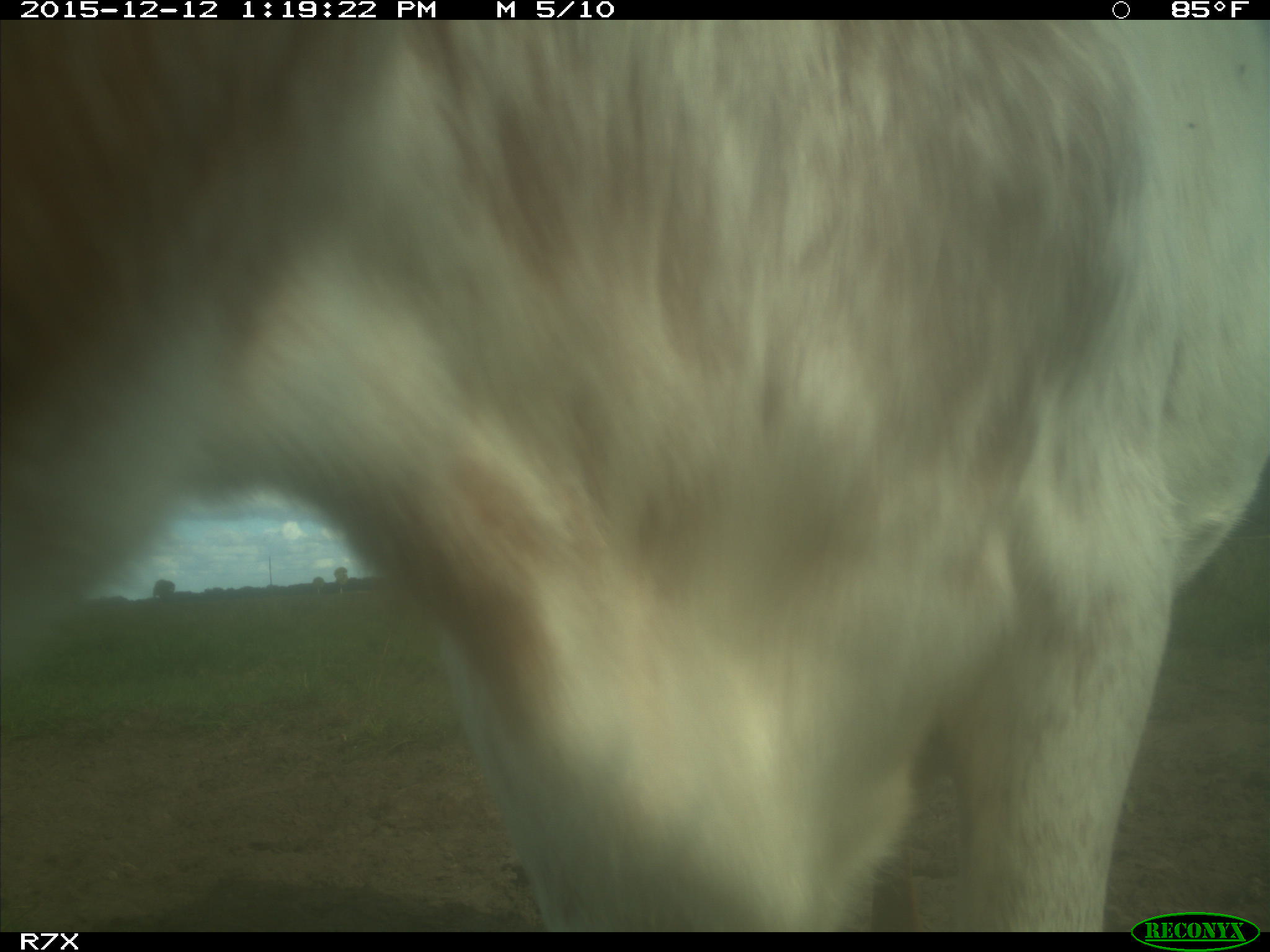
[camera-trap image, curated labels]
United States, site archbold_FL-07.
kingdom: Animalia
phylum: Chordata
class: Mammalia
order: Artiodactyla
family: Bovidae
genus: Bos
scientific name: Bos taurus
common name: domestic cow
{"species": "Bos taurus (domestic cow)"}